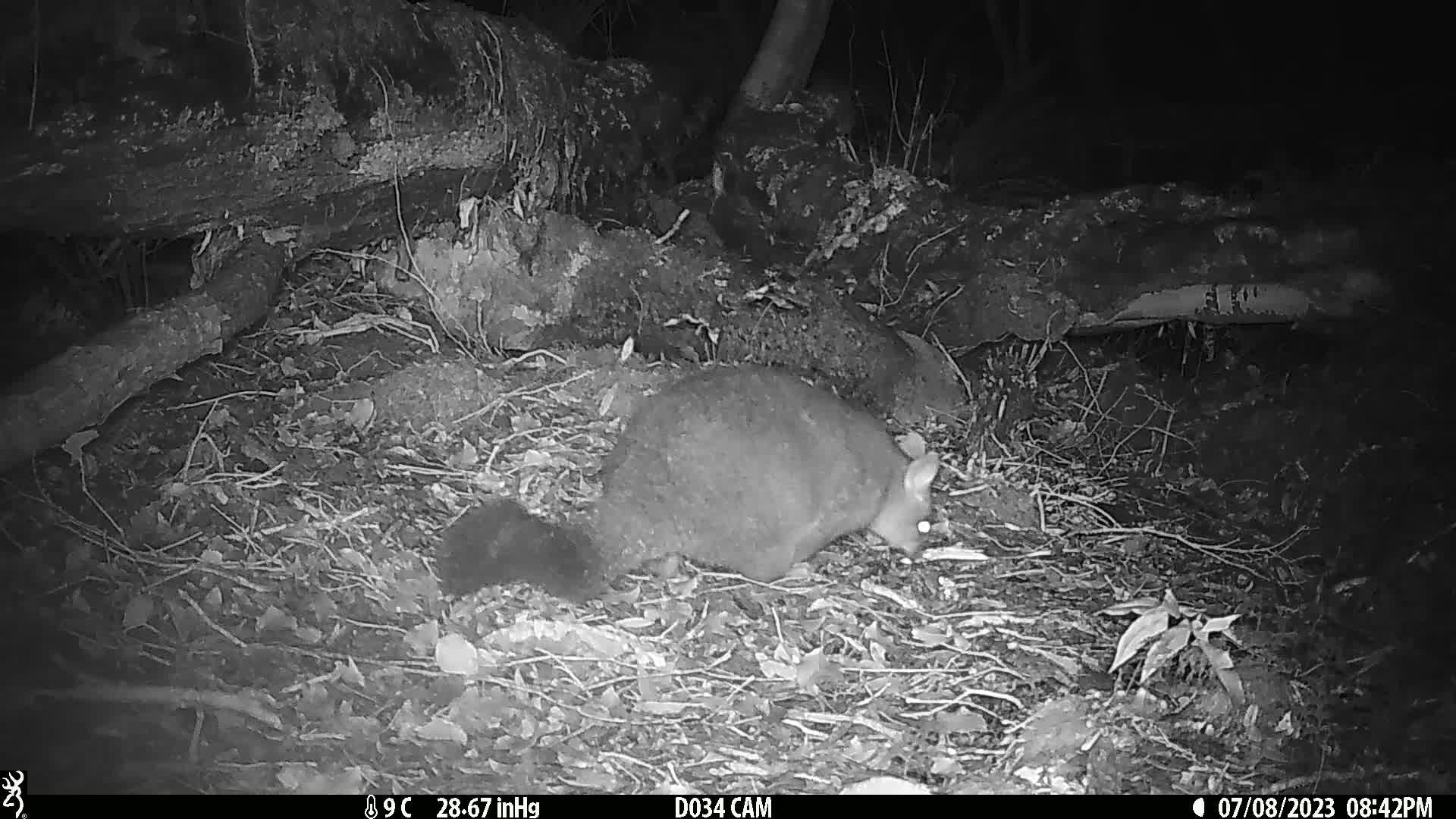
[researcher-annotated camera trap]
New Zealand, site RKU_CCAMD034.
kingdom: Animalia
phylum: Chordata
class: Mammalia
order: Diprotodontia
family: Phalangeridae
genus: Trichosurus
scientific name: Trichosurus vulpecula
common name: common brushtail possum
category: possum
Possum (common brushtail possum) (Trichosurus vulpecula).